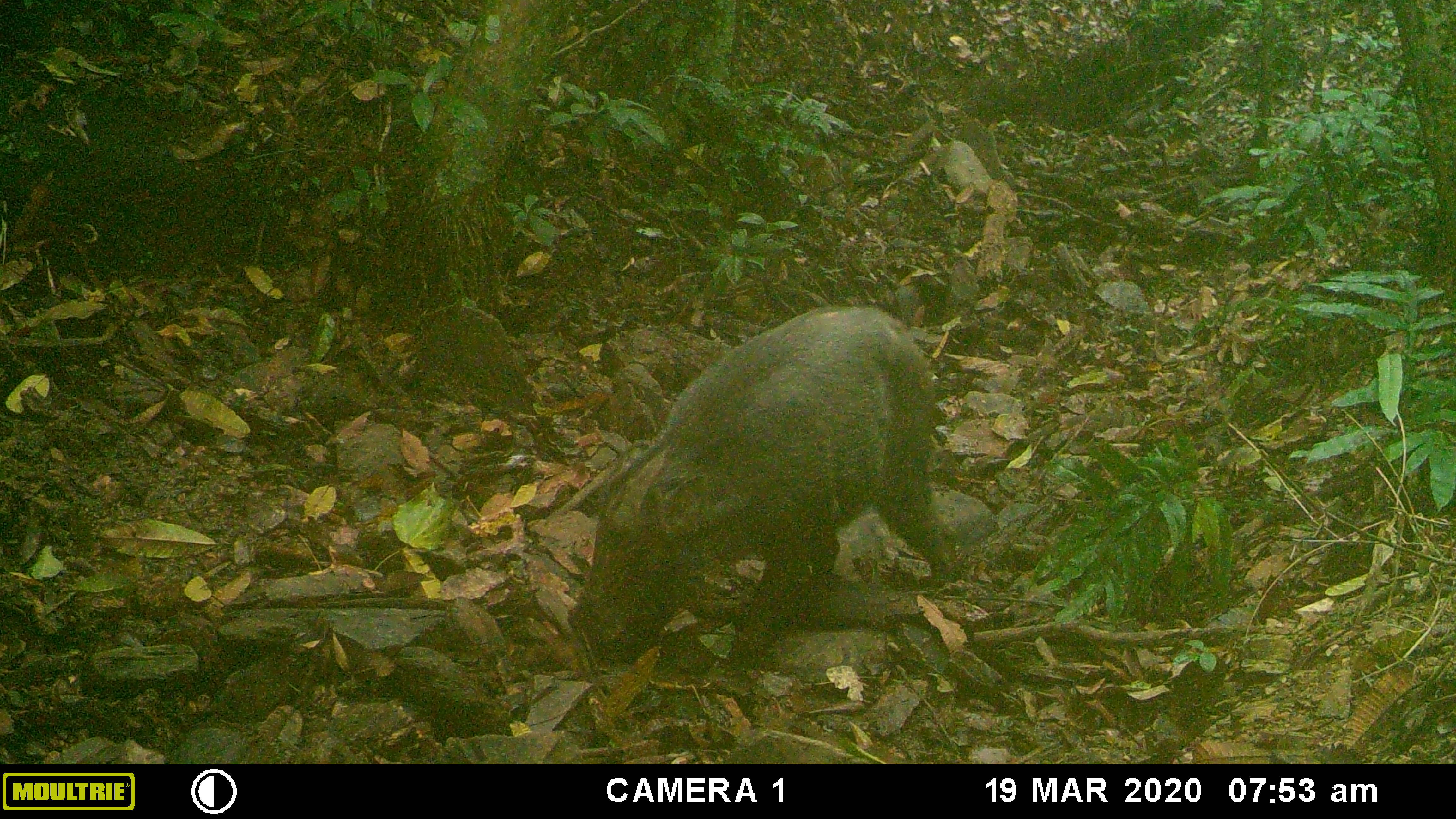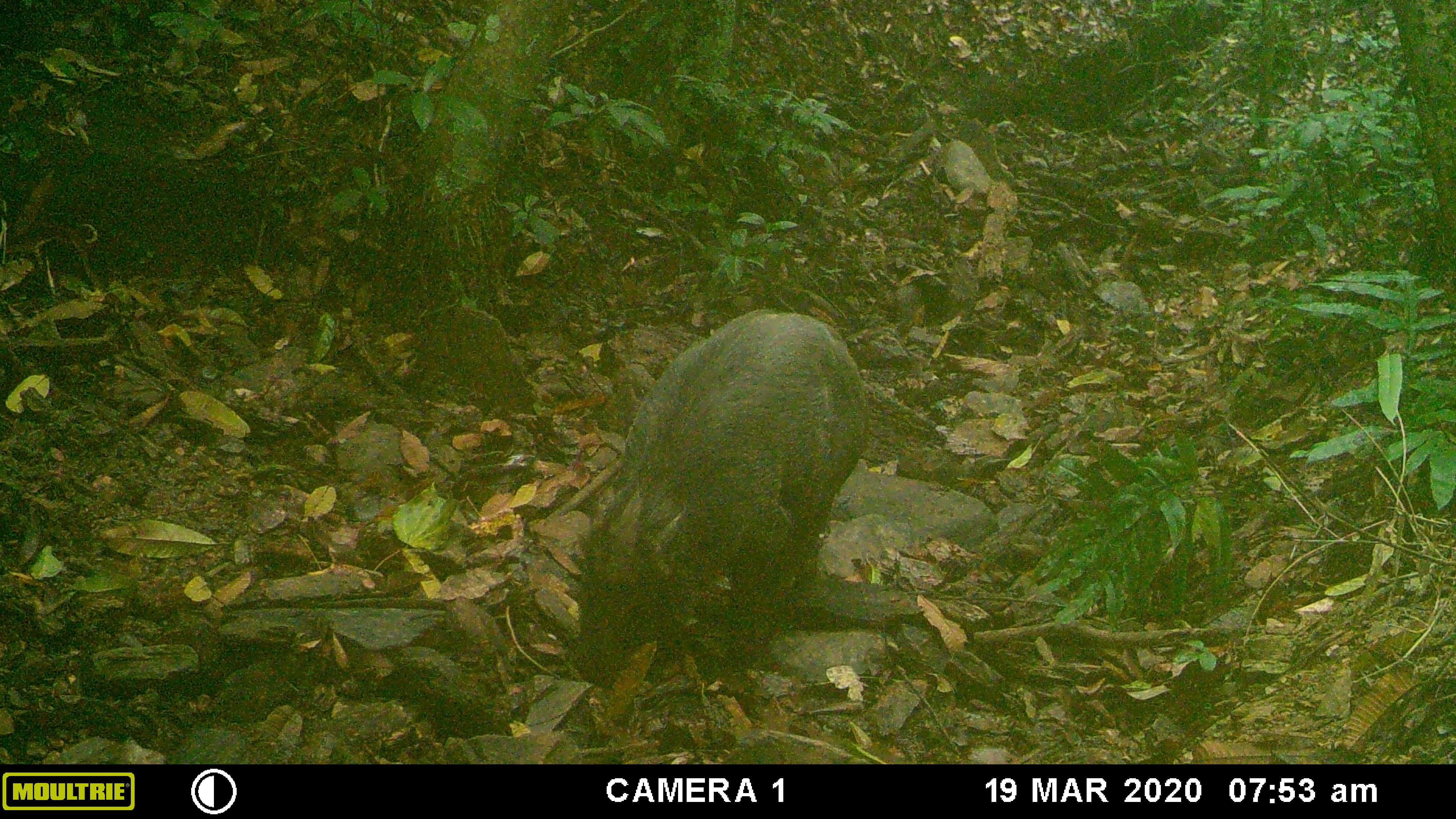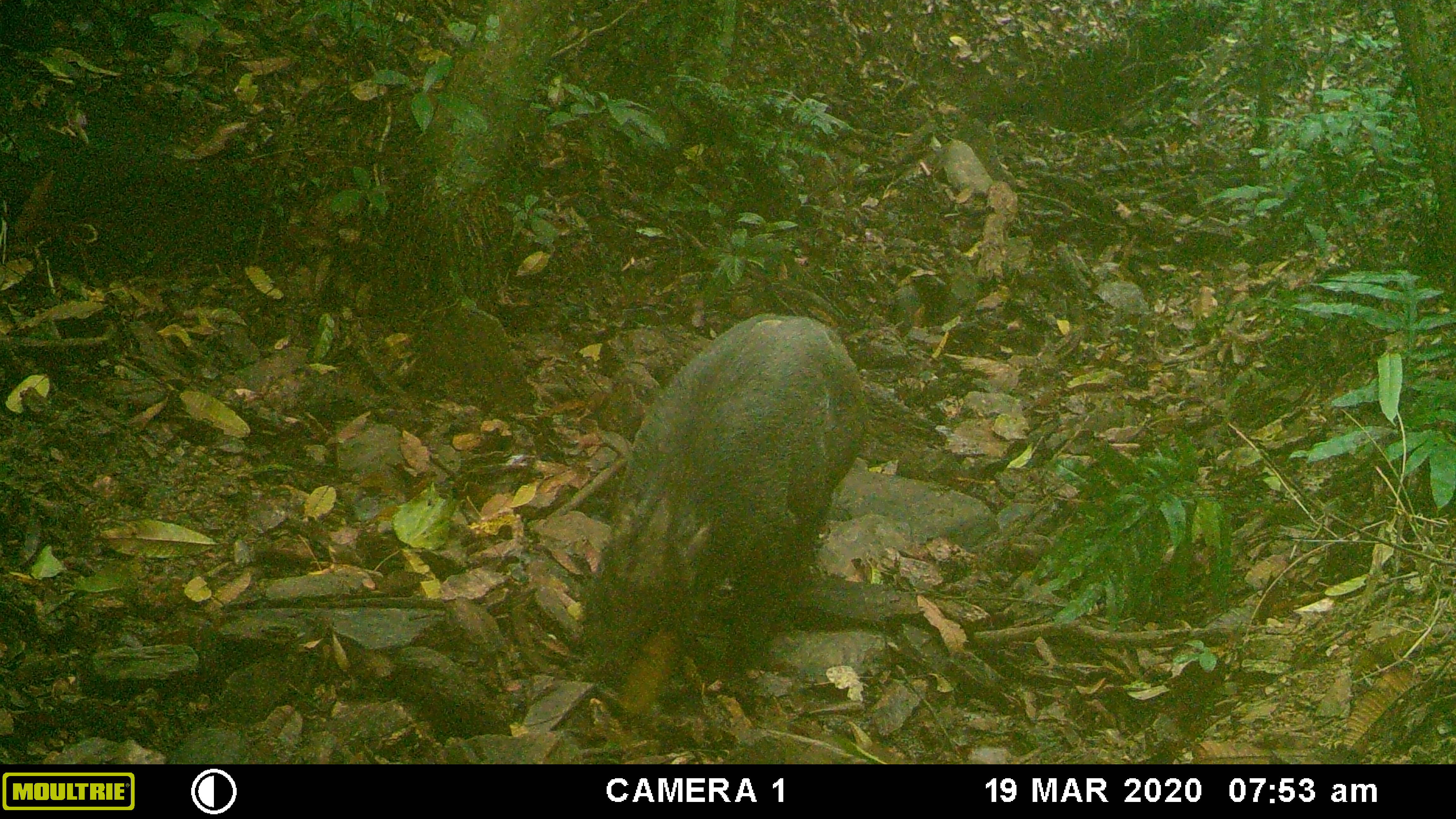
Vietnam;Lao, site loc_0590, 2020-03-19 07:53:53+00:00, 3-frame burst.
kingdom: Animalia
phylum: Chordata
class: Mammalia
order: Artiodactyla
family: Suidae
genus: Sus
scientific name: Sus scrofa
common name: eurasian wild pig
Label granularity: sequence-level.